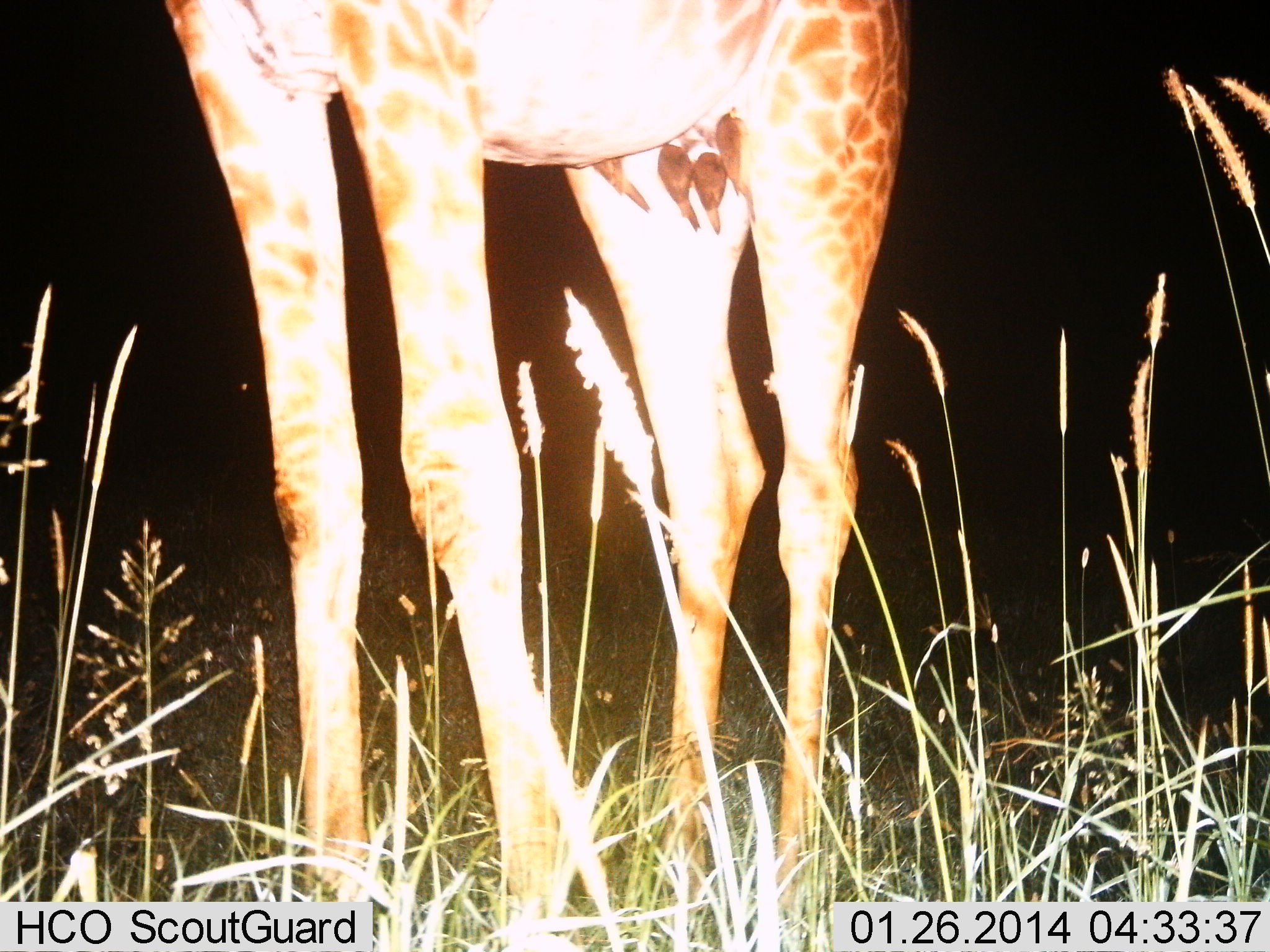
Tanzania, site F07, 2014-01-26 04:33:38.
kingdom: Animalia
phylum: Chordata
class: Mammalia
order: Artiodactyla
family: Giraffidae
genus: Giraffa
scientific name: Giraffa camelopardalis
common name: giraffe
Giraffe (Giraffa camelopardalis), count 1. Behavior (volunteer vote fractions): standing 100%, resting 0%, moving 0%, interacting 0%. Young present (vote fraction): 0%. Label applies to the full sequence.